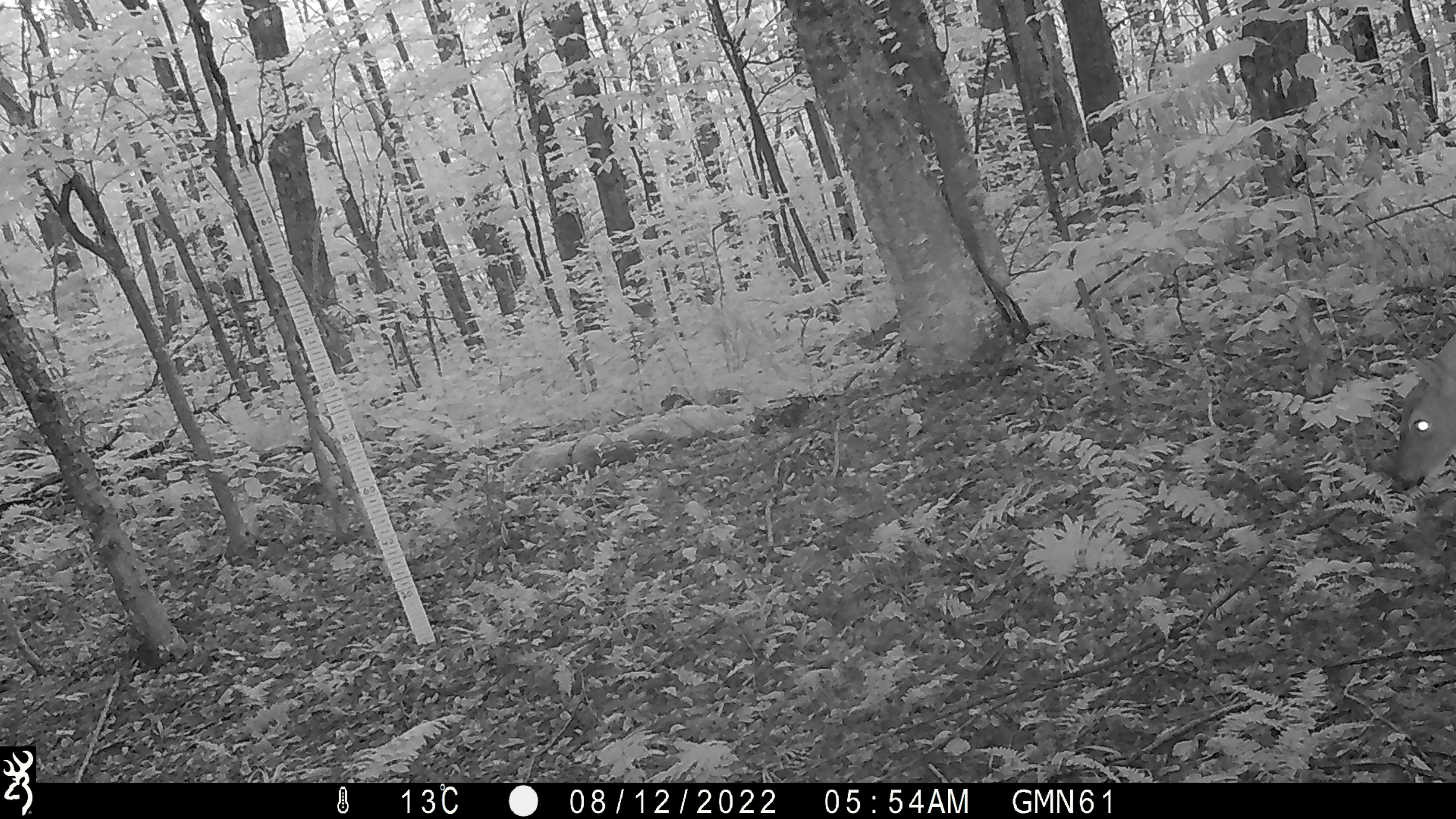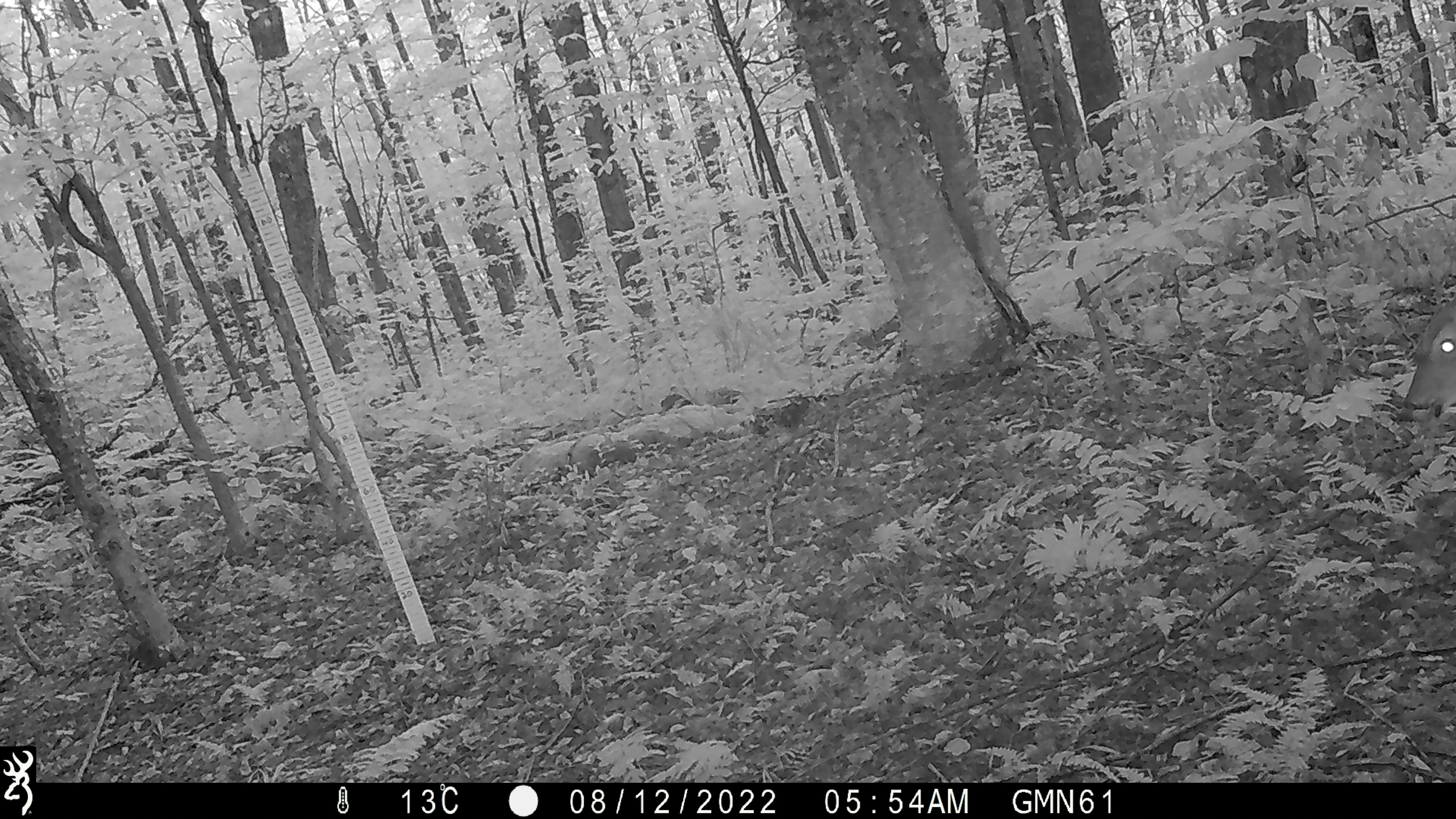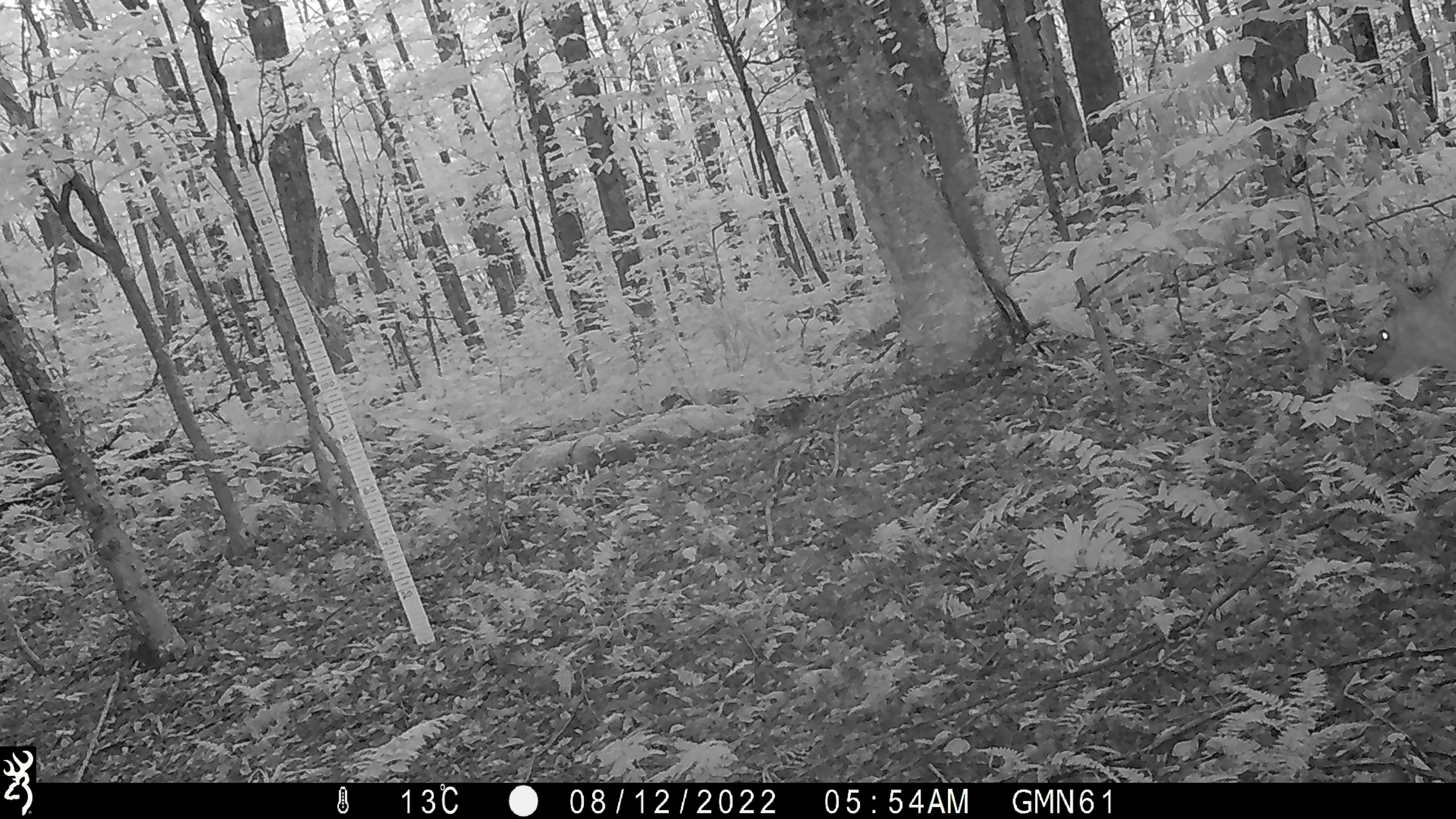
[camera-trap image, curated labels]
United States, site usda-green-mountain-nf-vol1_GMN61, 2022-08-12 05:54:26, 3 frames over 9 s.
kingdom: Animalia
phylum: Chordata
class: Mammalia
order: Artiodactyla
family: Cervidae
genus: Odocoileus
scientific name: Odocoileus virginianus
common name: white-tailed deer